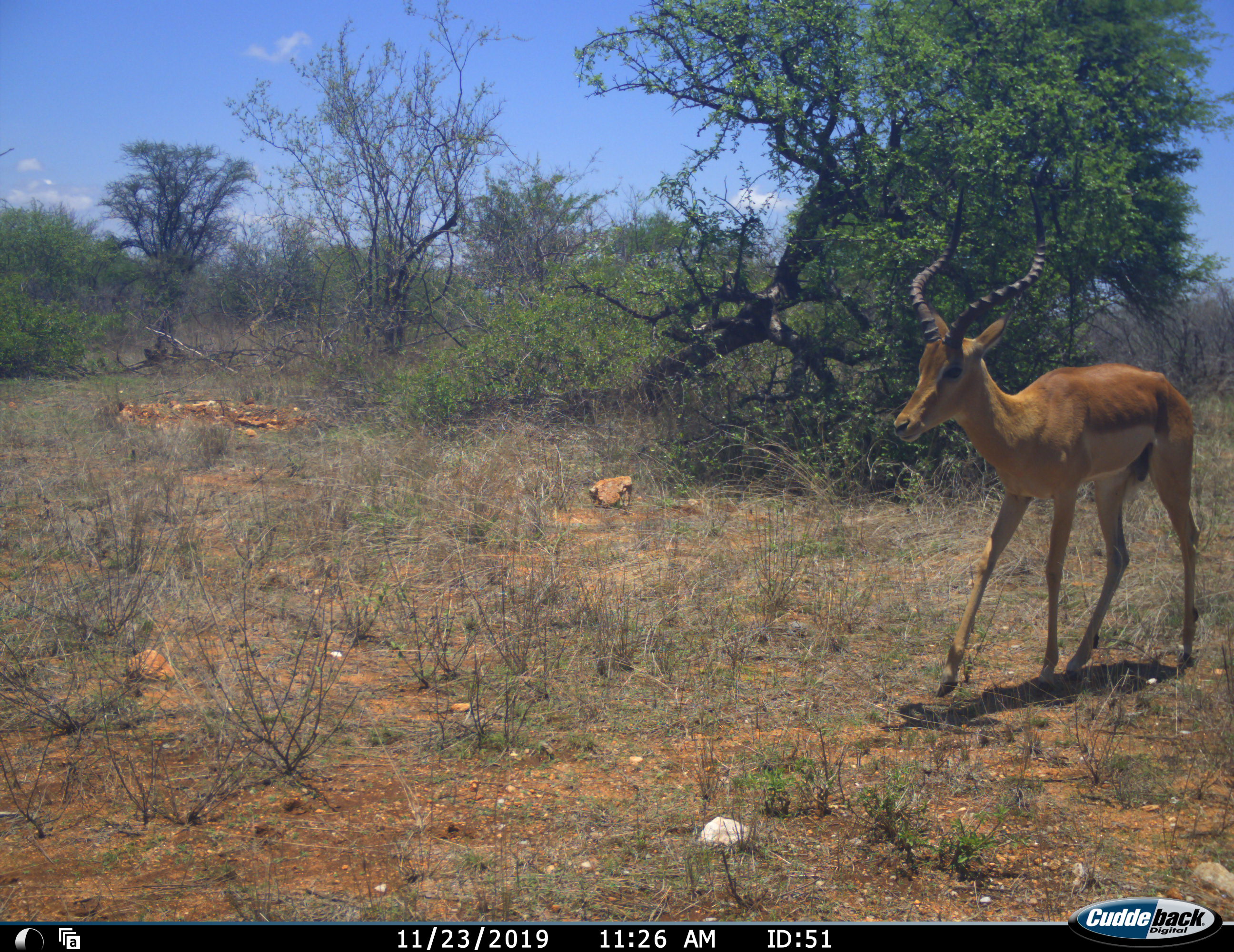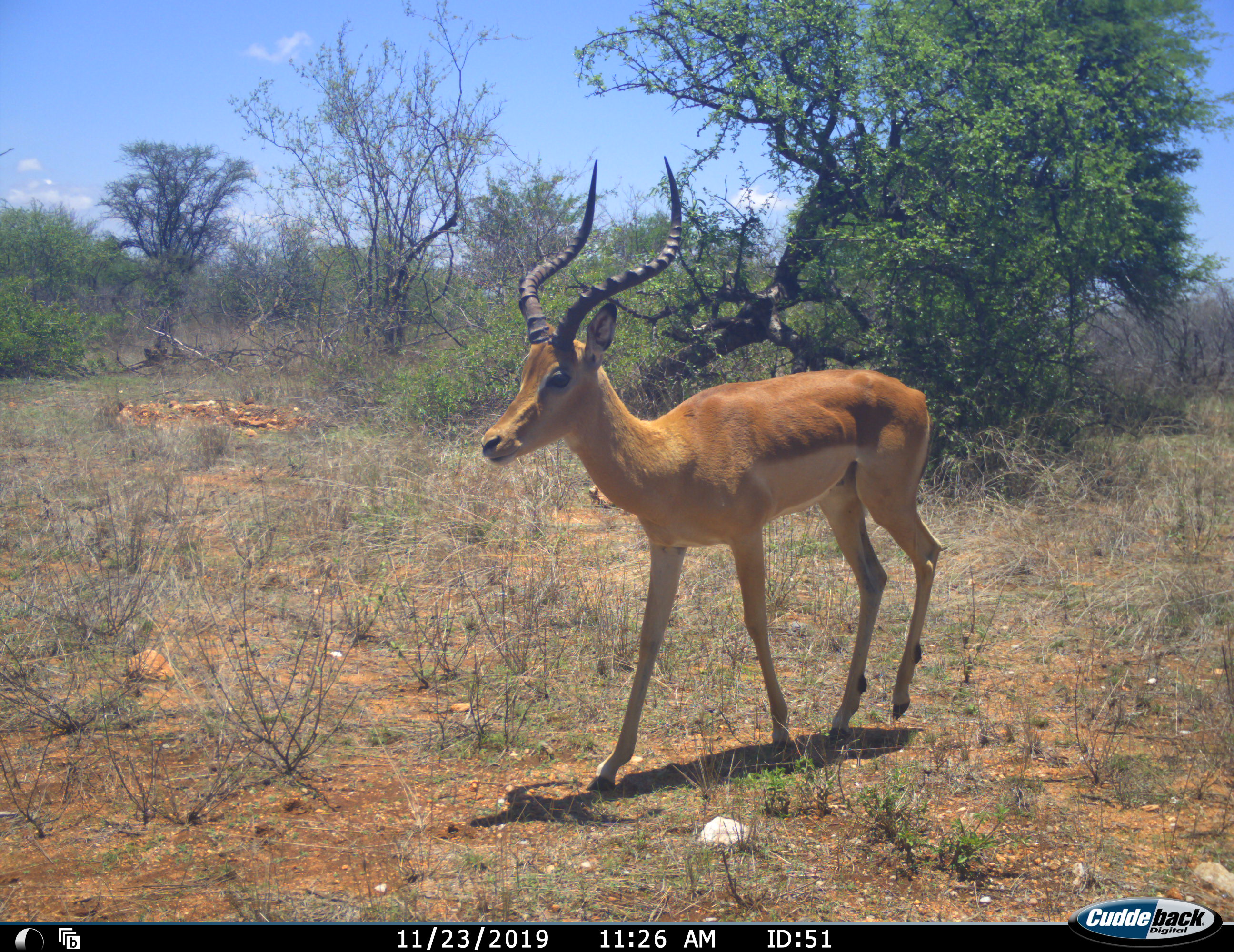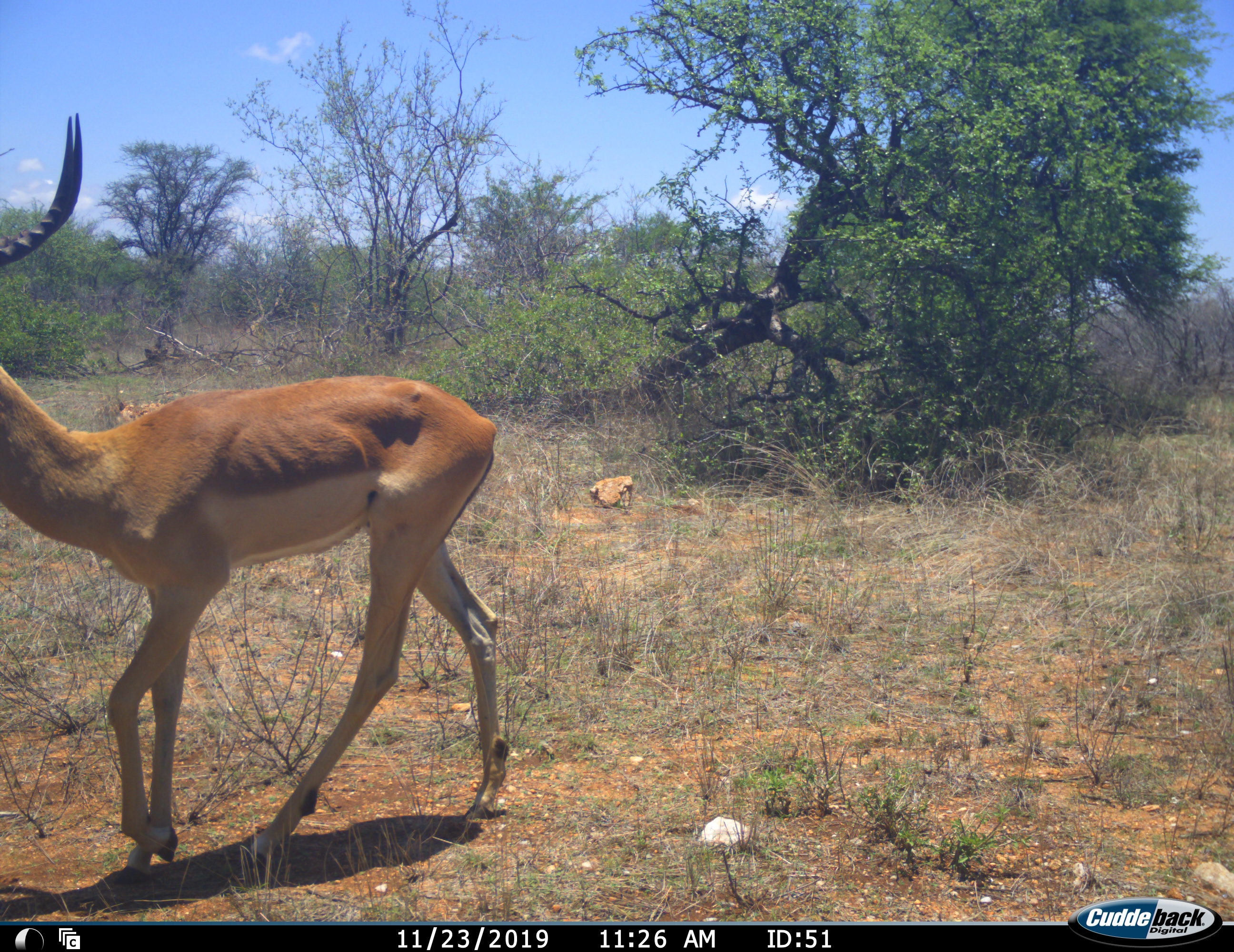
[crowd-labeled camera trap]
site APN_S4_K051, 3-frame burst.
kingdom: Animalia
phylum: Chordata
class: Mammalia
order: Artiodactyla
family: Bovidae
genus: Aepyceros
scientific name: Aepyceros melampus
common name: impala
Impala (Aepyceros melampus), count 1. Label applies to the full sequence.